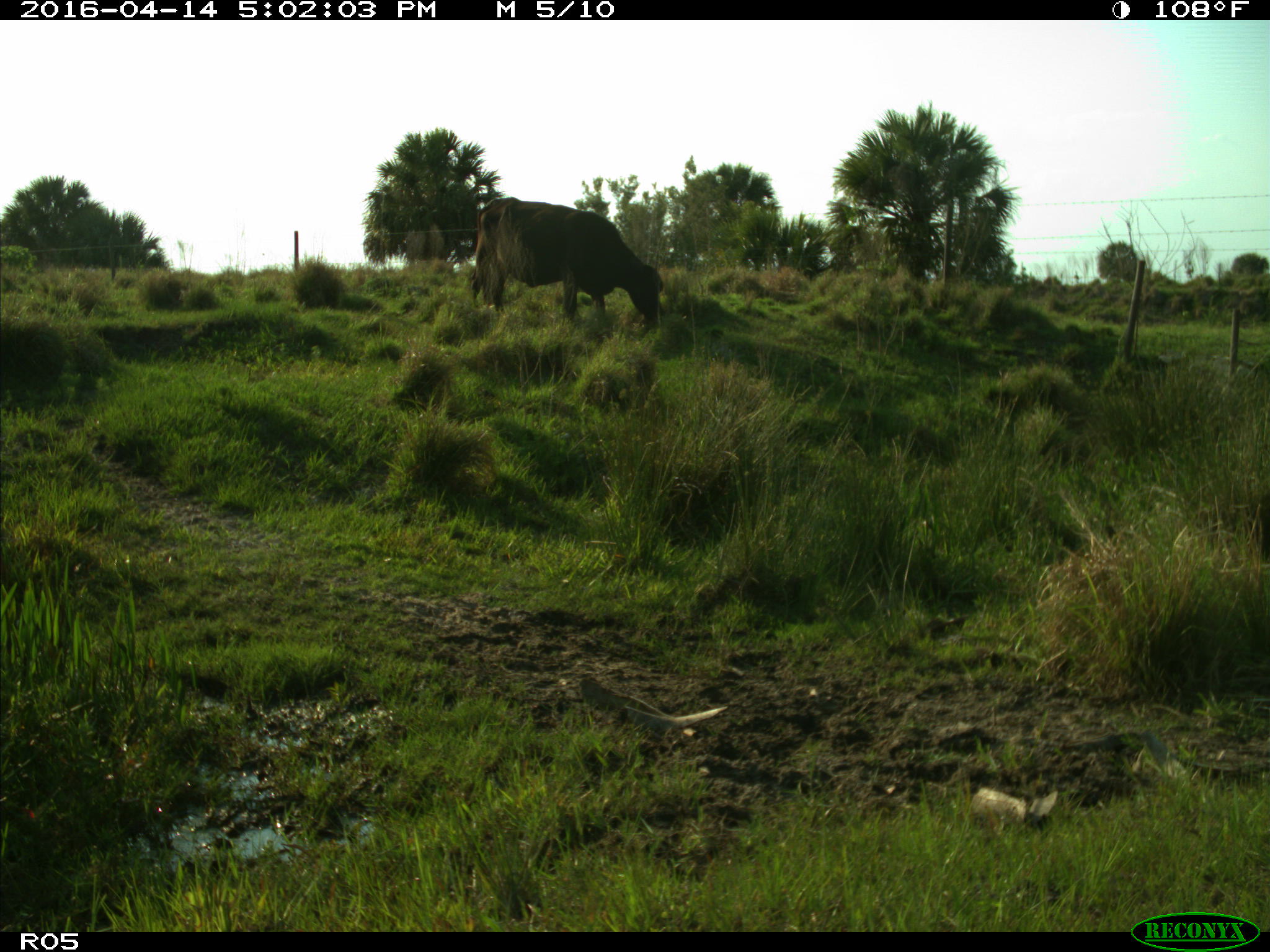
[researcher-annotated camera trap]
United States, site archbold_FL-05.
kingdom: Animalia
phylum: Chordata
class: Mammalia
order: Artiodactyla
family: Bovidae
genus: Bos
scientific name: Bos taurus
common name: domestic cow